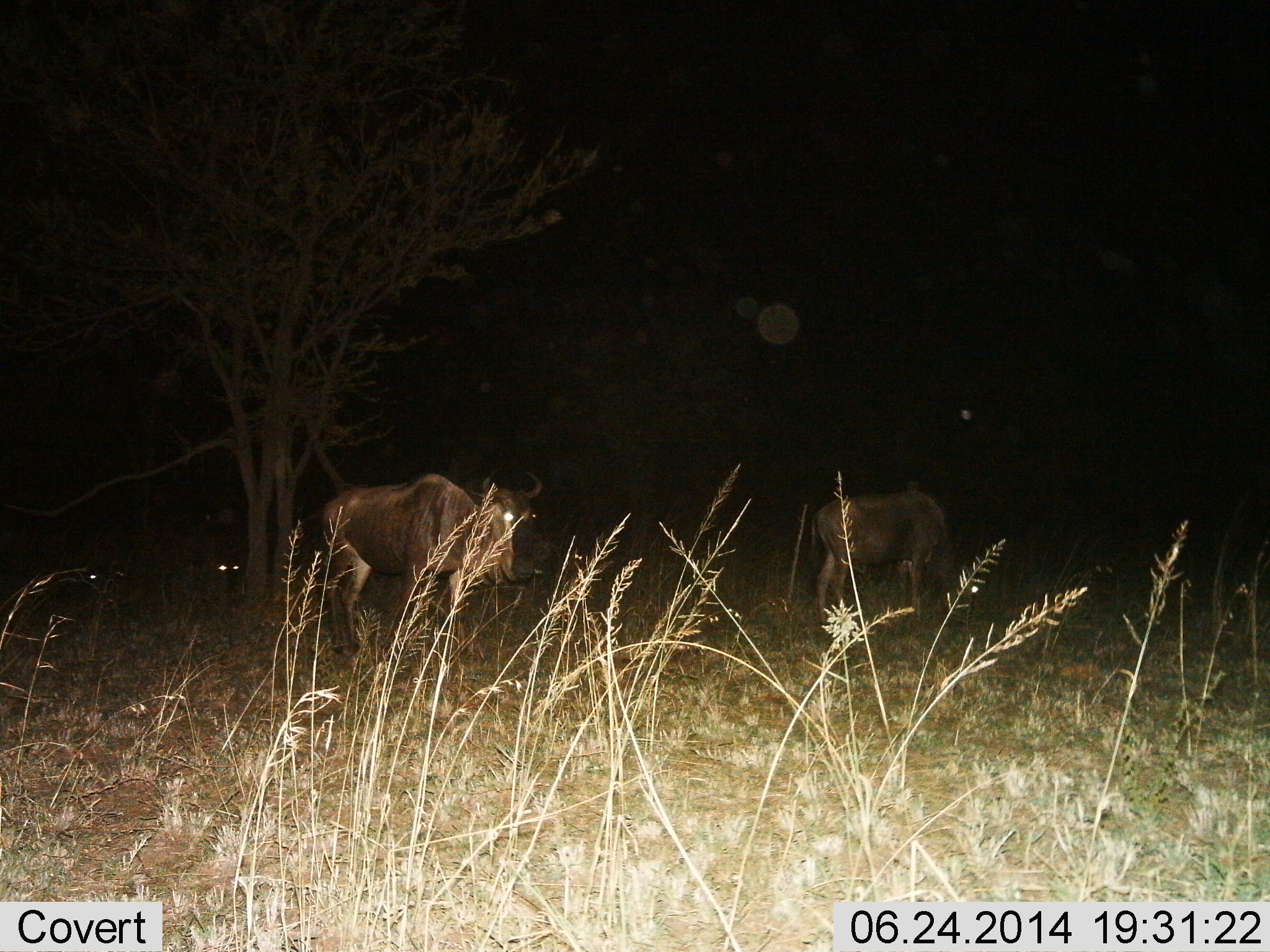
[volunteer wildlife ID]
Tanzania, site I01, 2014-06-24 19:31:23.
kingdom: Animalia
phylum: Chordata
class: Mammalia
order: Artiodactyla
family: Bovidae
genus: Connochaetes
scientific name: Connochaetes taurinus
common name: blue wildebeest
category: wildebeest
Wildebeest (blue wildebeest) (Connochaetes taurinus), count 3. Behavior (volunteer vote fractions): standing 40%, resting 0%, moving 40%, interacting 0%. Young present (vote fraction): 0%. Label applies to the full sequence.